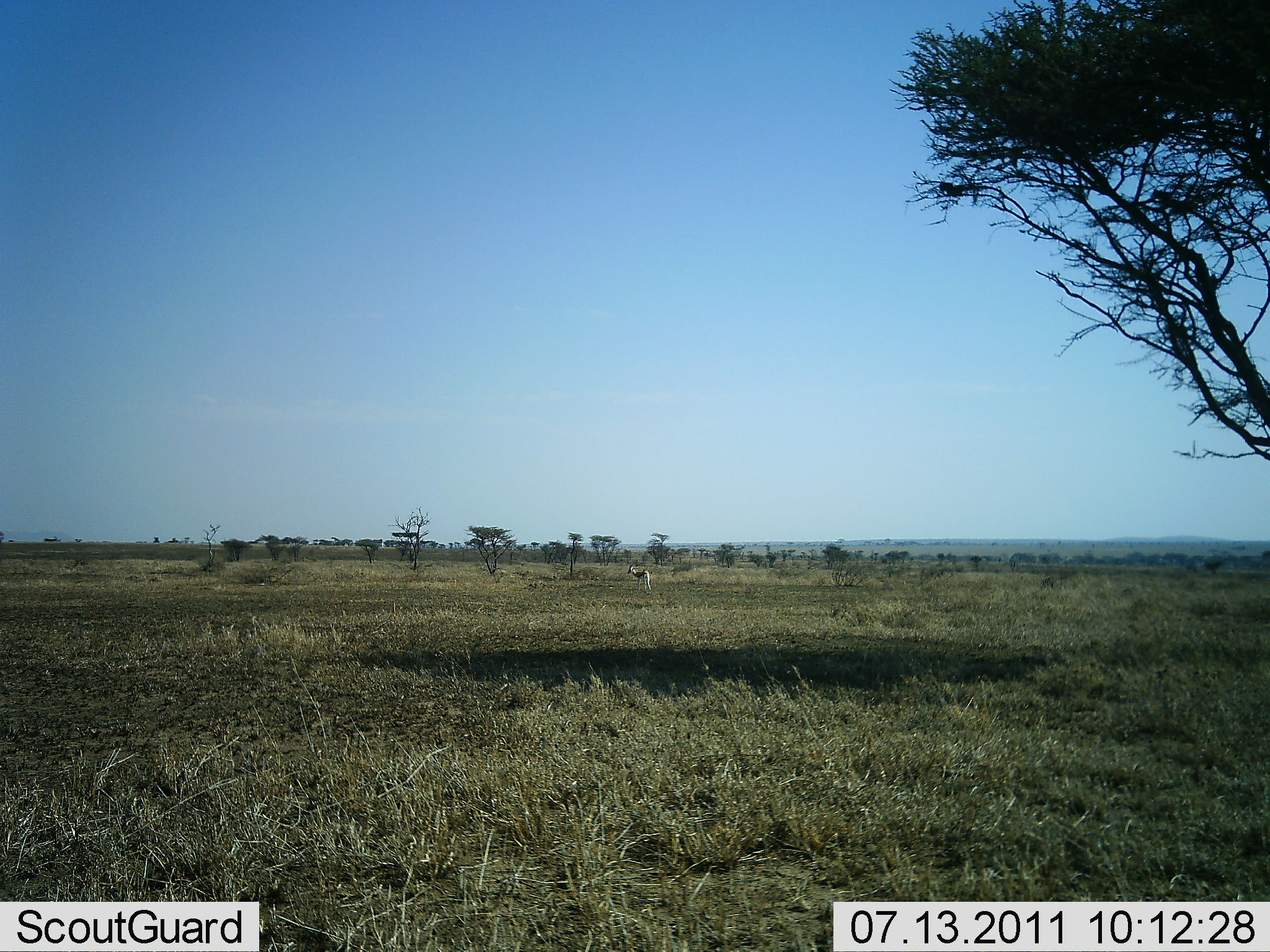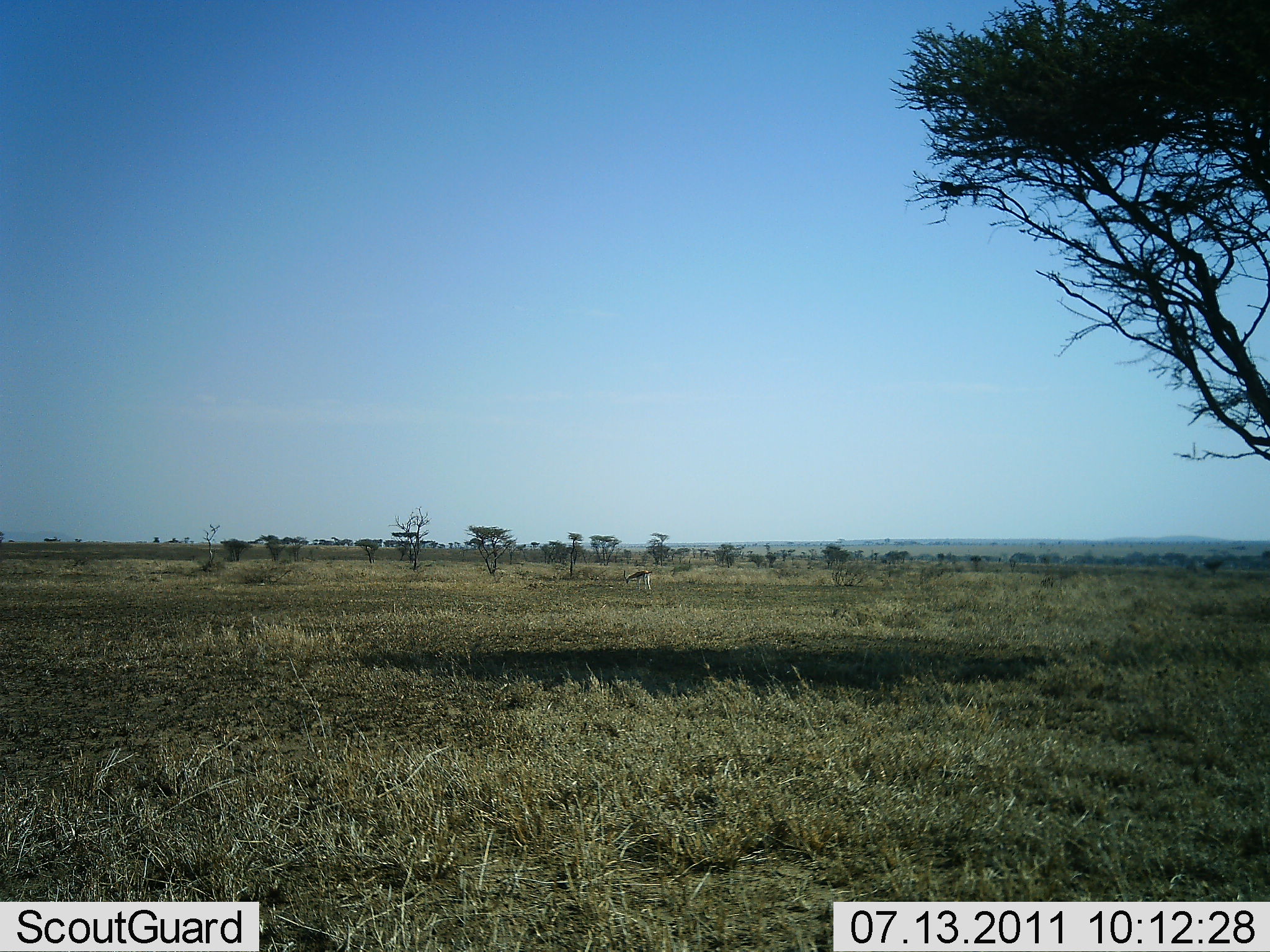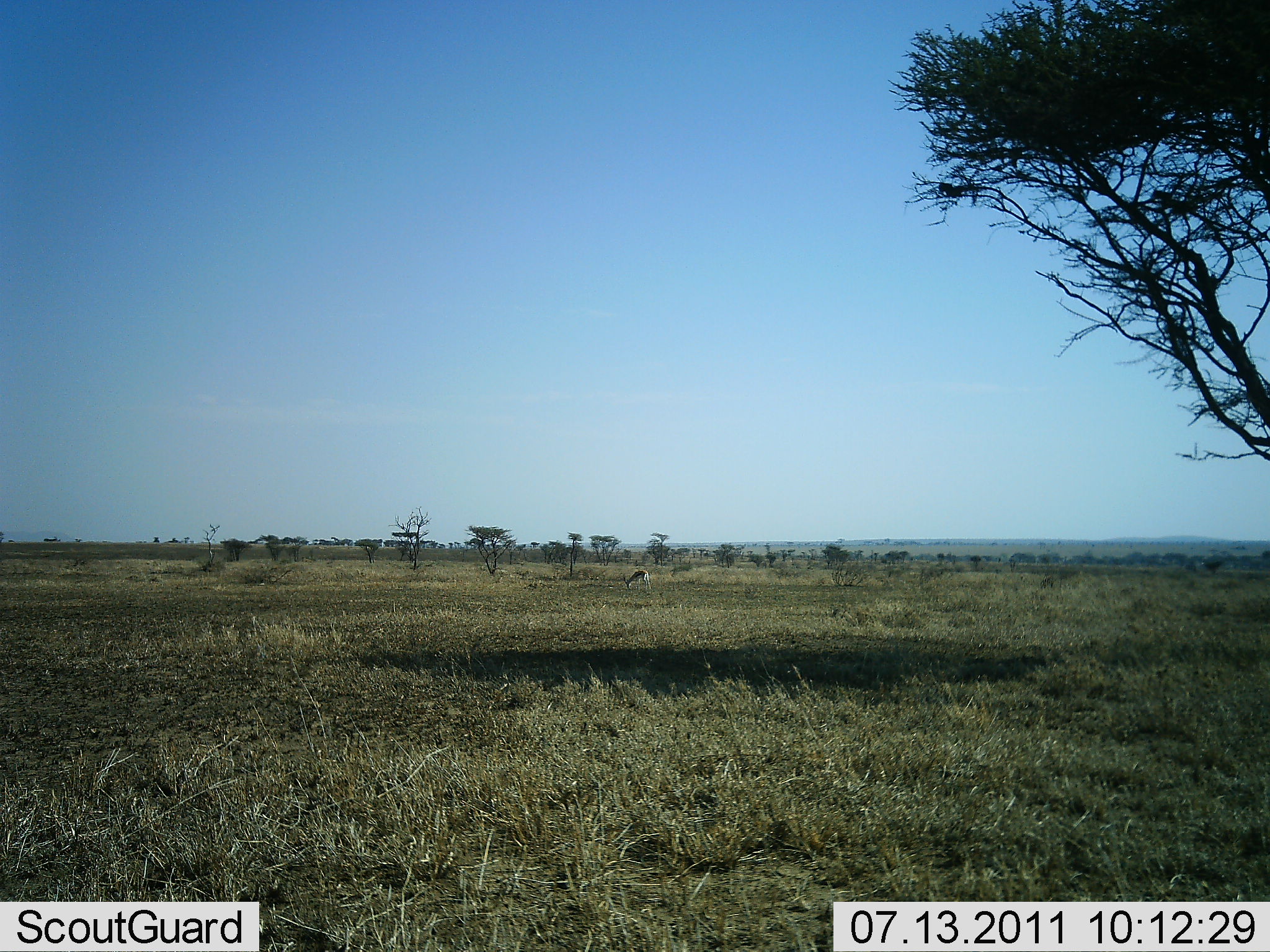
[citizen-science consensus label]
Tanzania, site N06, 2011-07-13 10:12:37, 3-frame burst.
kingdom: Animalia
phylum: Chordata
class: Mammalia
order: Artiodactyla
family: Bovidae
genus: Eudorcas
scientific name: Eudorcas thomsonii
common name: thomson's gazelle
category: gazellethomsons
Gazellethomsons (thomson's gazelle) (Eudorcas thomsonii), count 1. Behavior (volunteer vote fractions): standing 0%, resting 0%, moving 0%, interacting 0%. Young present (vote fraction): 0%. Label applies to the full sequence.